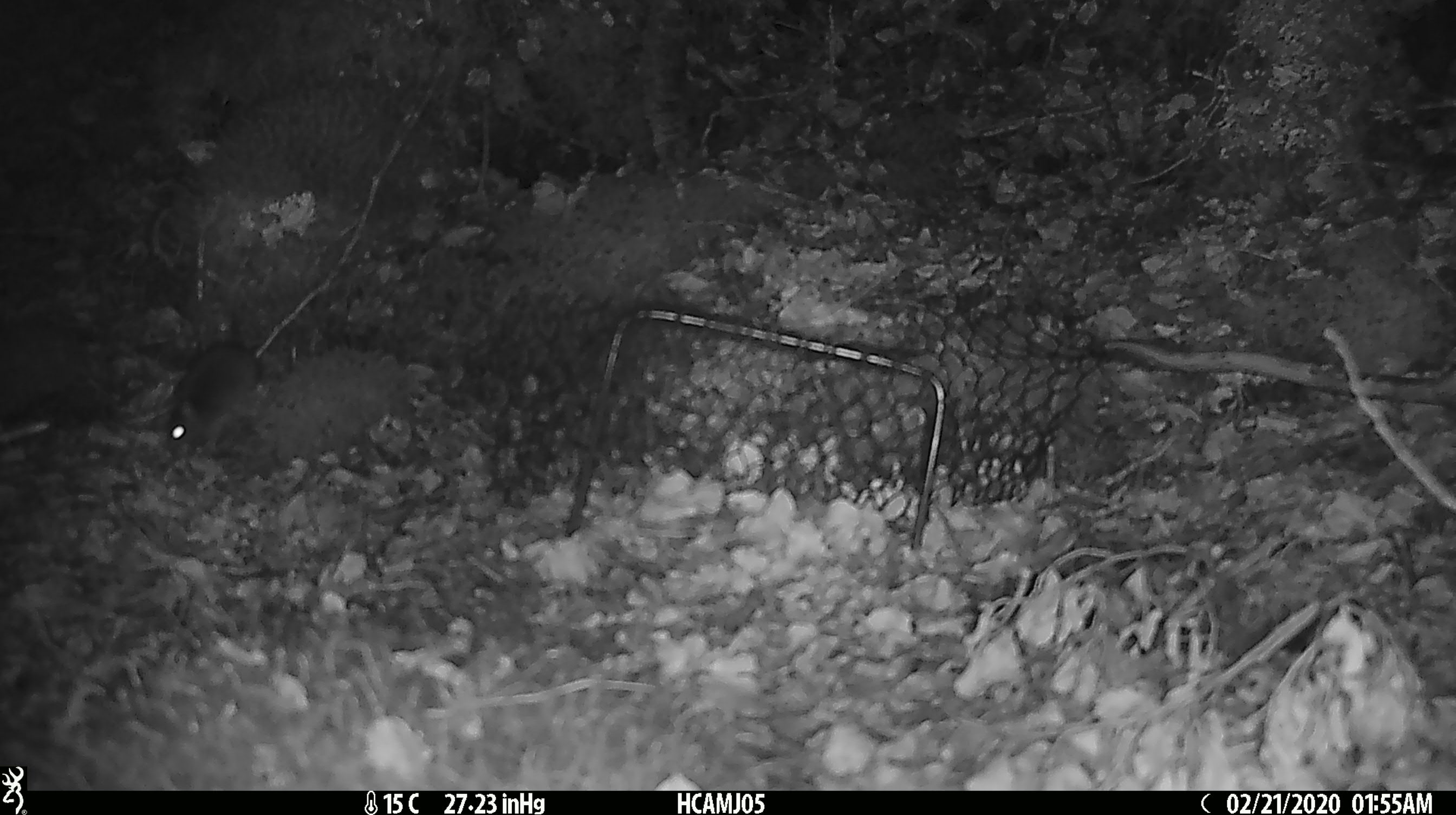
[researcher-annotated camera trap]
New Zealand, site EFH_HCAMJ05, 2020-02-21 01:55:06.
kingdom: Animalia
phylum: Chordata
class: Mammalia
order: Rodentia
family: Muridae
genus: Mus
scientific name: Mus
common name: mouse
Mouse (Mus).